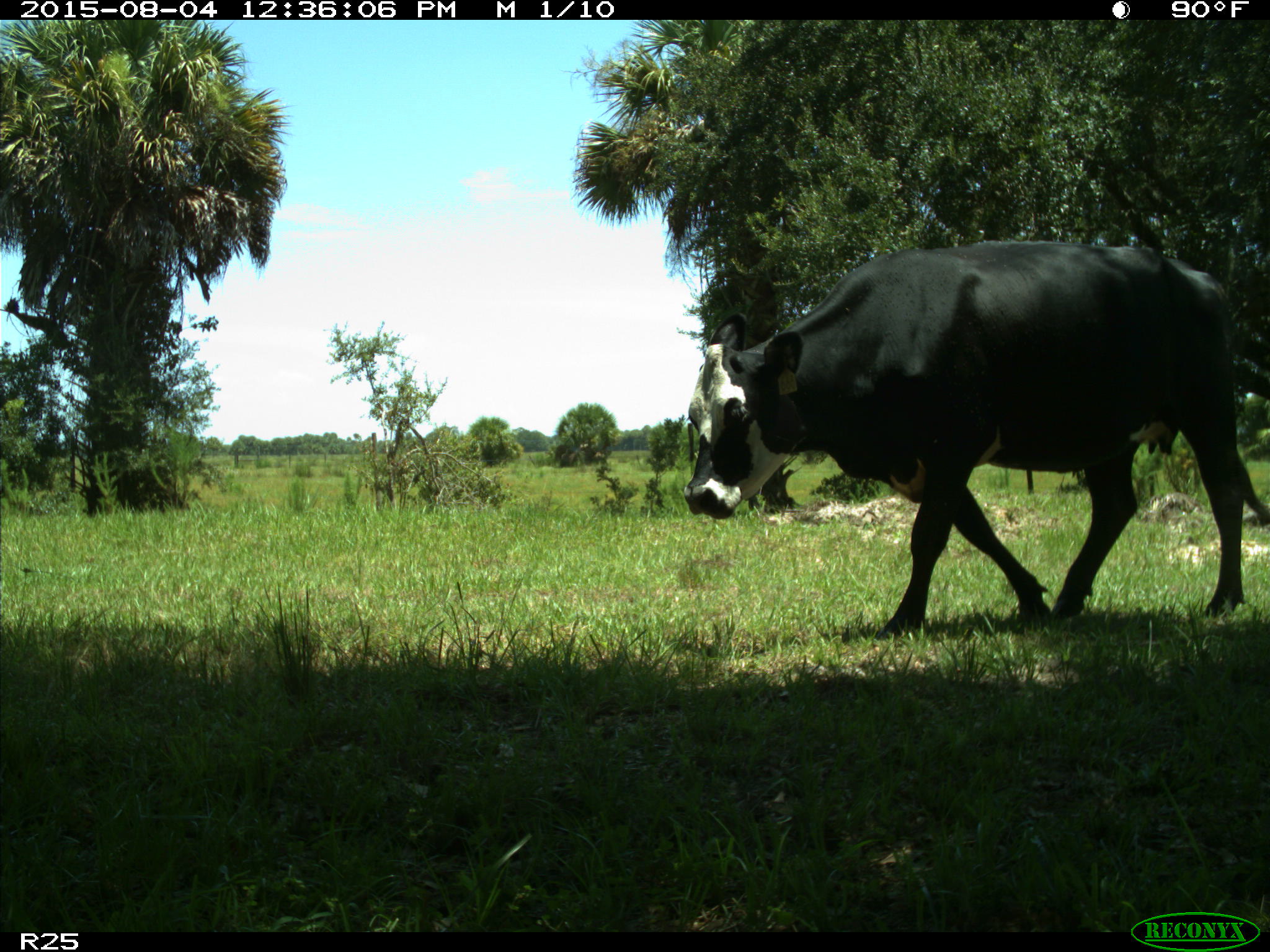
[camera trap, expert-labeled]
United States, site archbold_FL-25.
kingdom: Animalia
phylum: Chordata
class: Mammalia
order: Artiodactyla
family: Bovidae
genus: Bos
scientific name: Bos taurus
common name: domestic cow